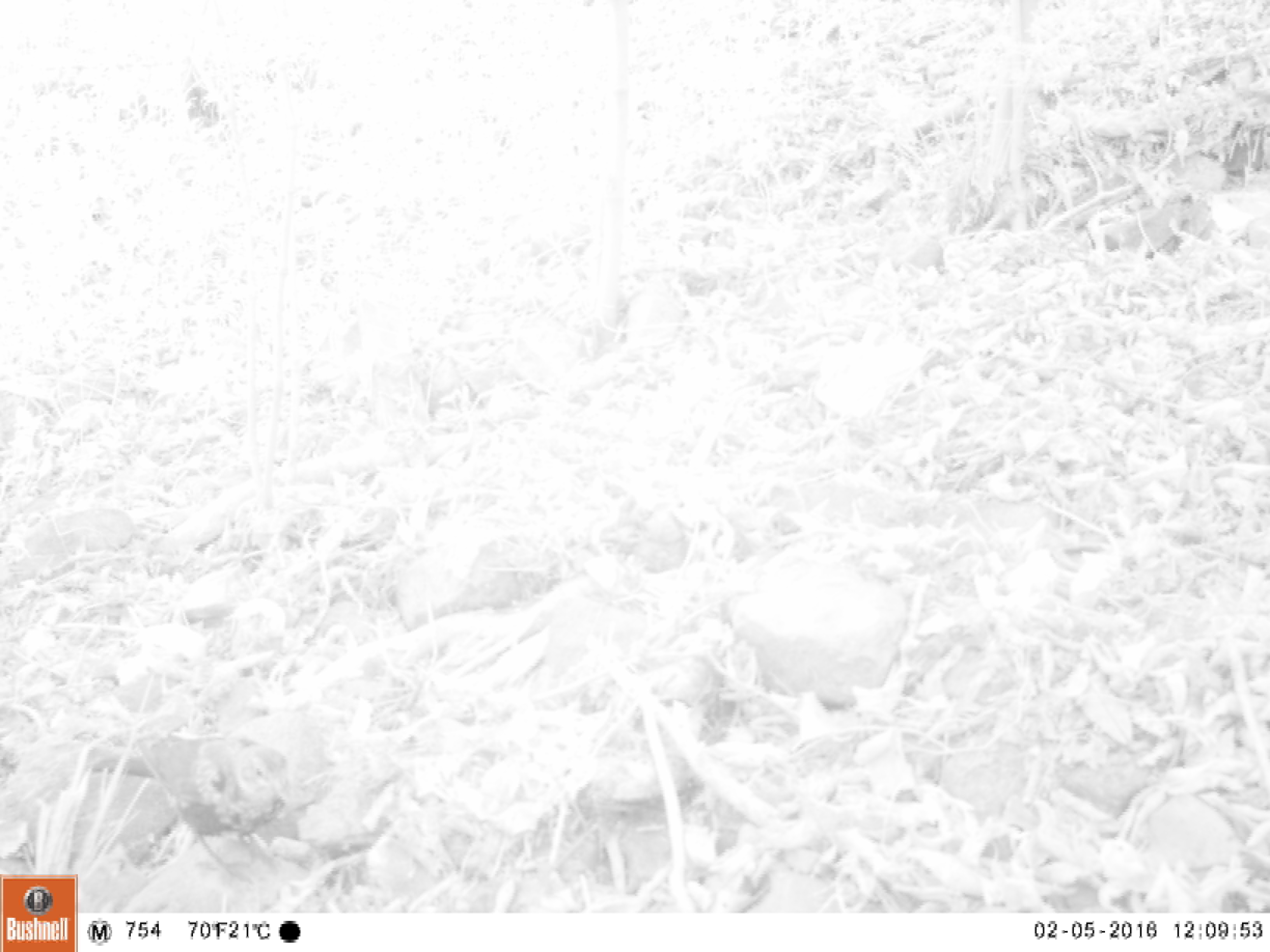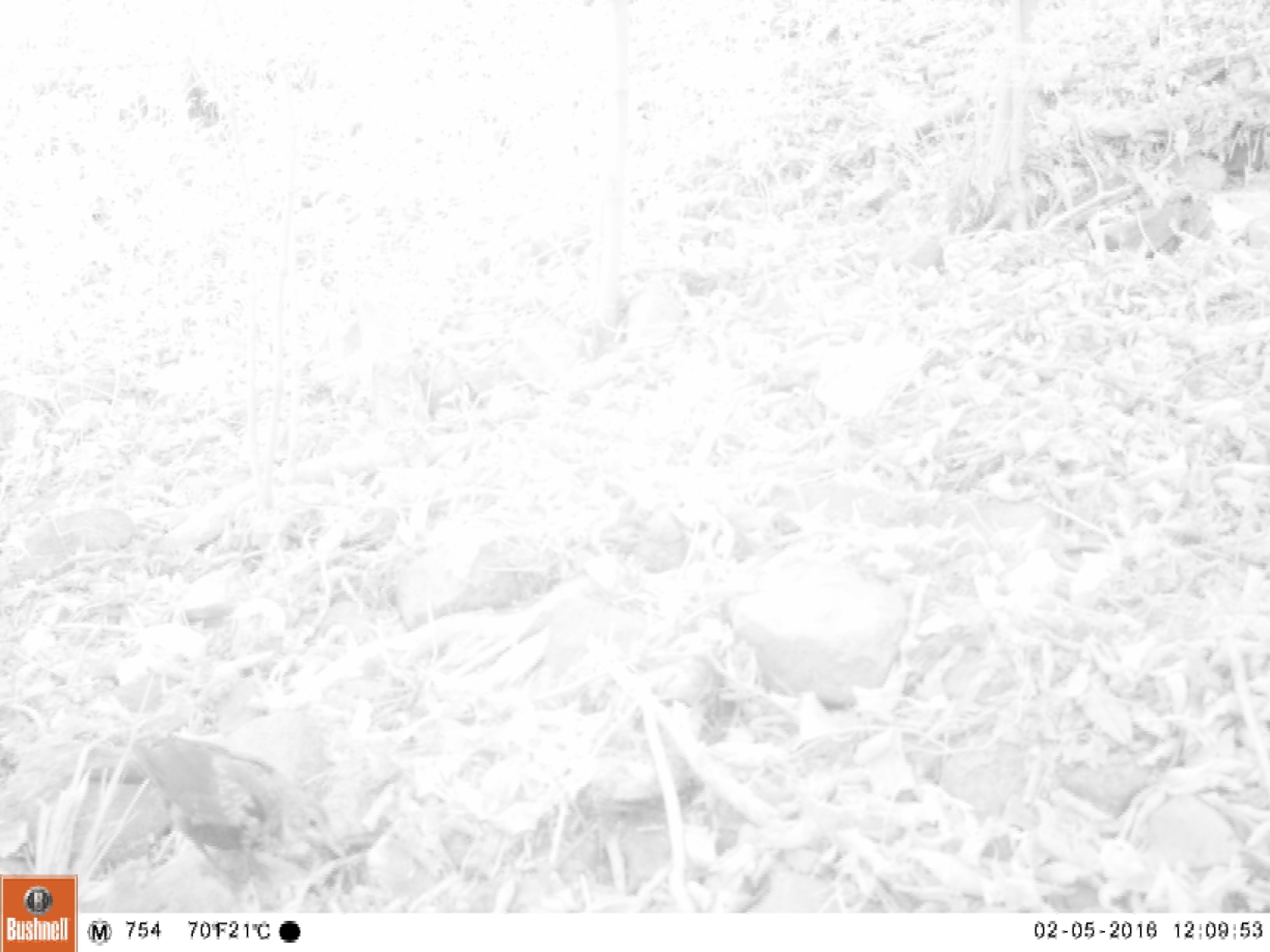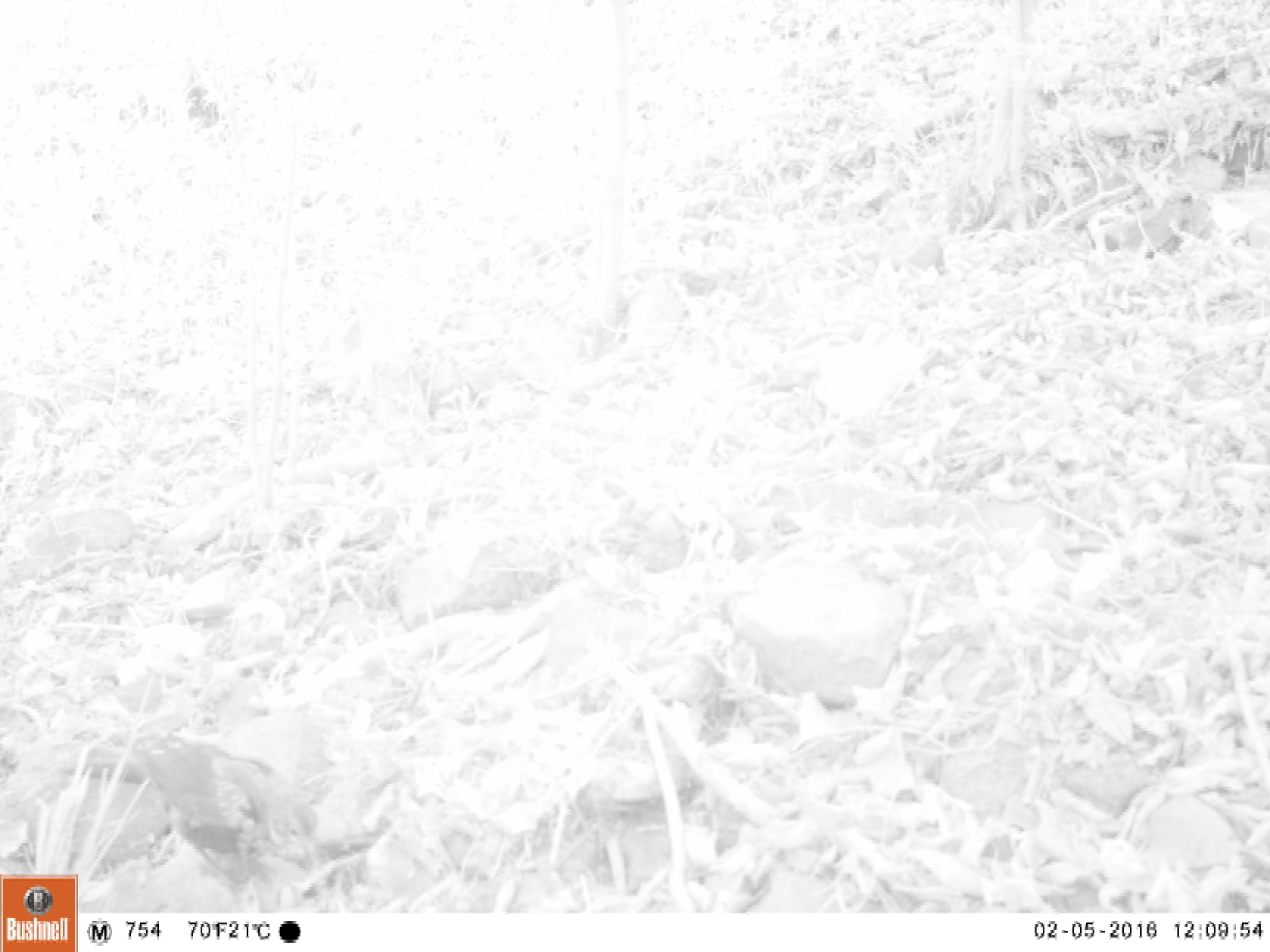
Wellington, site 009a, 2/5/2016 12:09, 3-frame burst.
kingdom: Animalia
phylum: Chordata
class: Aves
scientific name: Aves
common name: bird